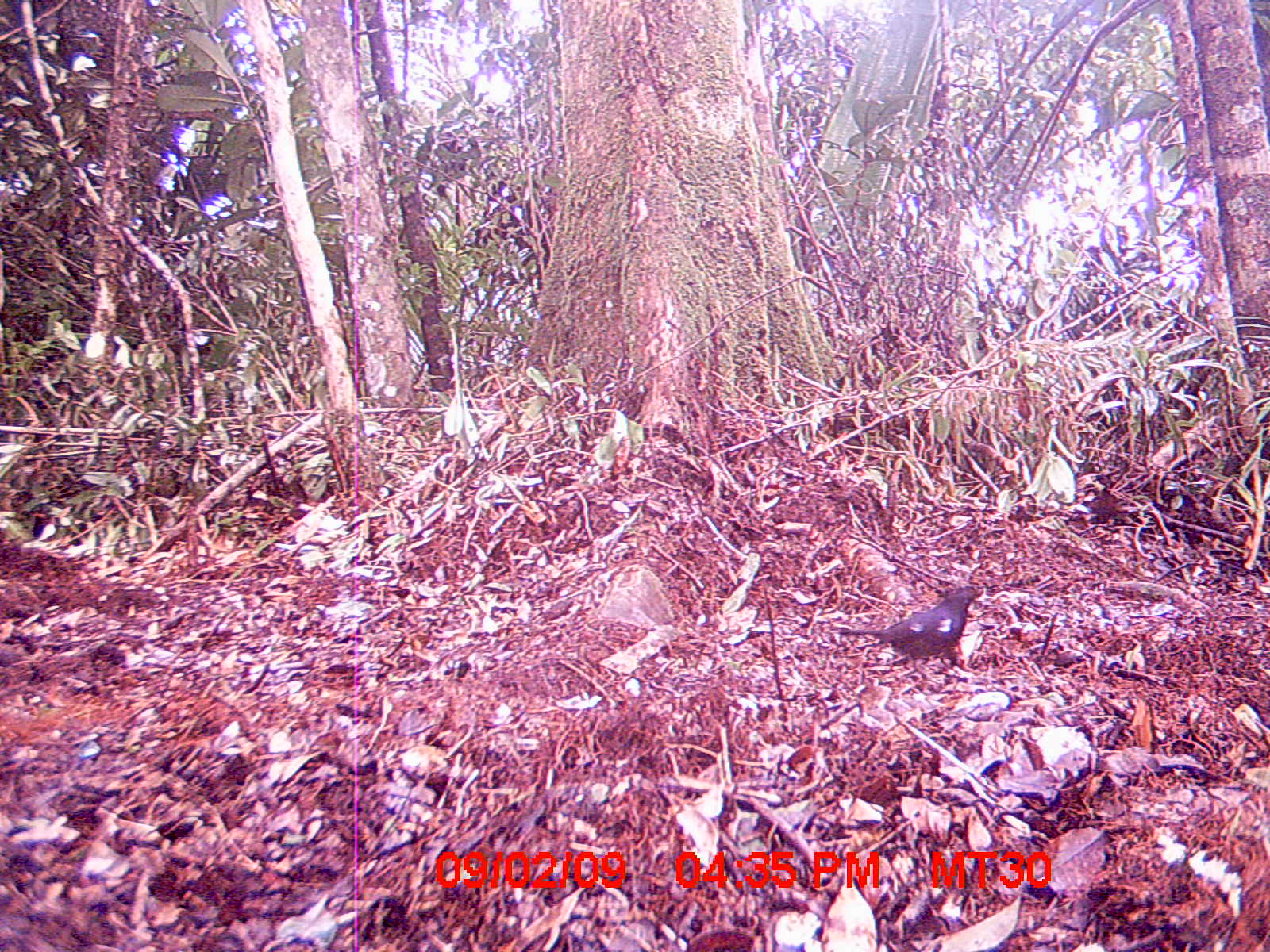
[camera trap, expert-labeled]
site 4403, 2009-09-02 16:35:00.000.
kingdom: Animalia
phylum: Chordata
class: Aves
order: Passeriformes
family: Muscicapidae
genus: Copsychus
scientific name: Copsychus albospecularis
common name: madagascar magpie-robin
Copsychus albospecularis (madagascar magpie-robin), count 1.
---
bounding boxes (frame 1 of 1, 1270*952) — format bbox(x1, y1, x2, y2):
copsychus albospecularis: bbox(838, 585, 985, 668)